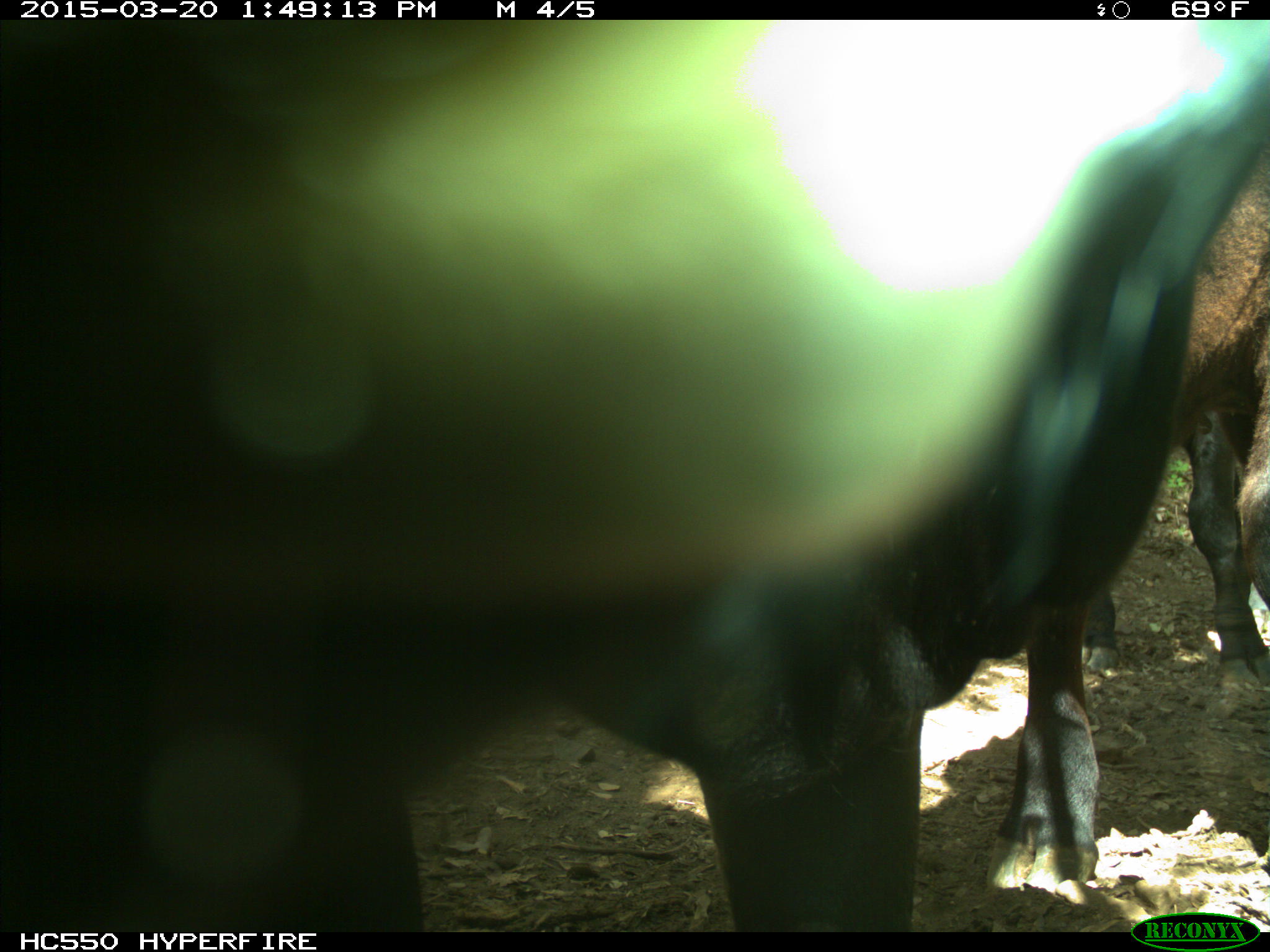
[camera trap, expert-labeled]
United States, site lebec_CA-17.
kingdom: Animalia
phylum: Chordata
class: Mammalia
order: Artiodactyla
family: Bovidae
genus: Bos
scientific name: Bos taurus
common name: domestic cow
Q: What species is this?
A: Bos taurus (domestic cow).